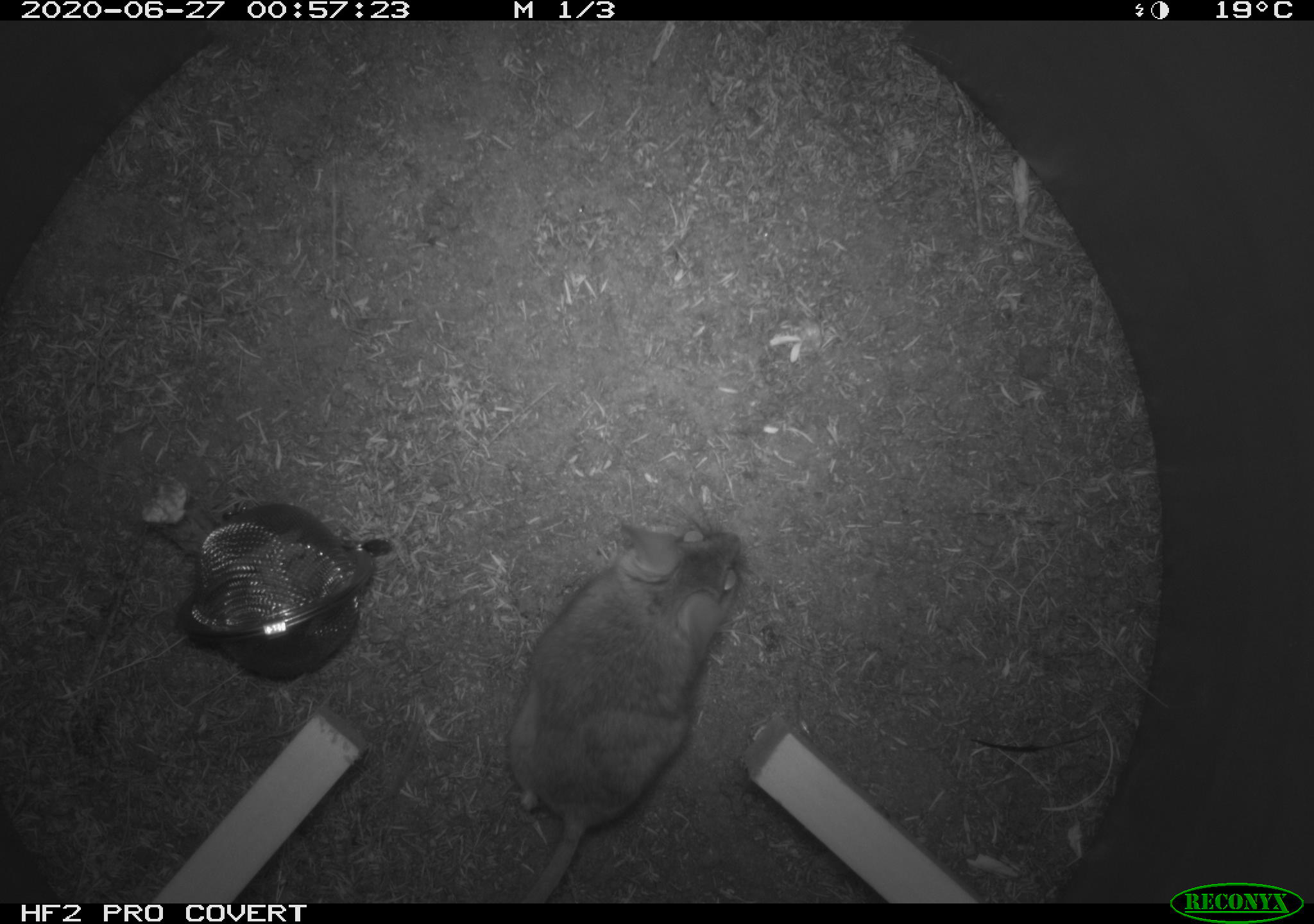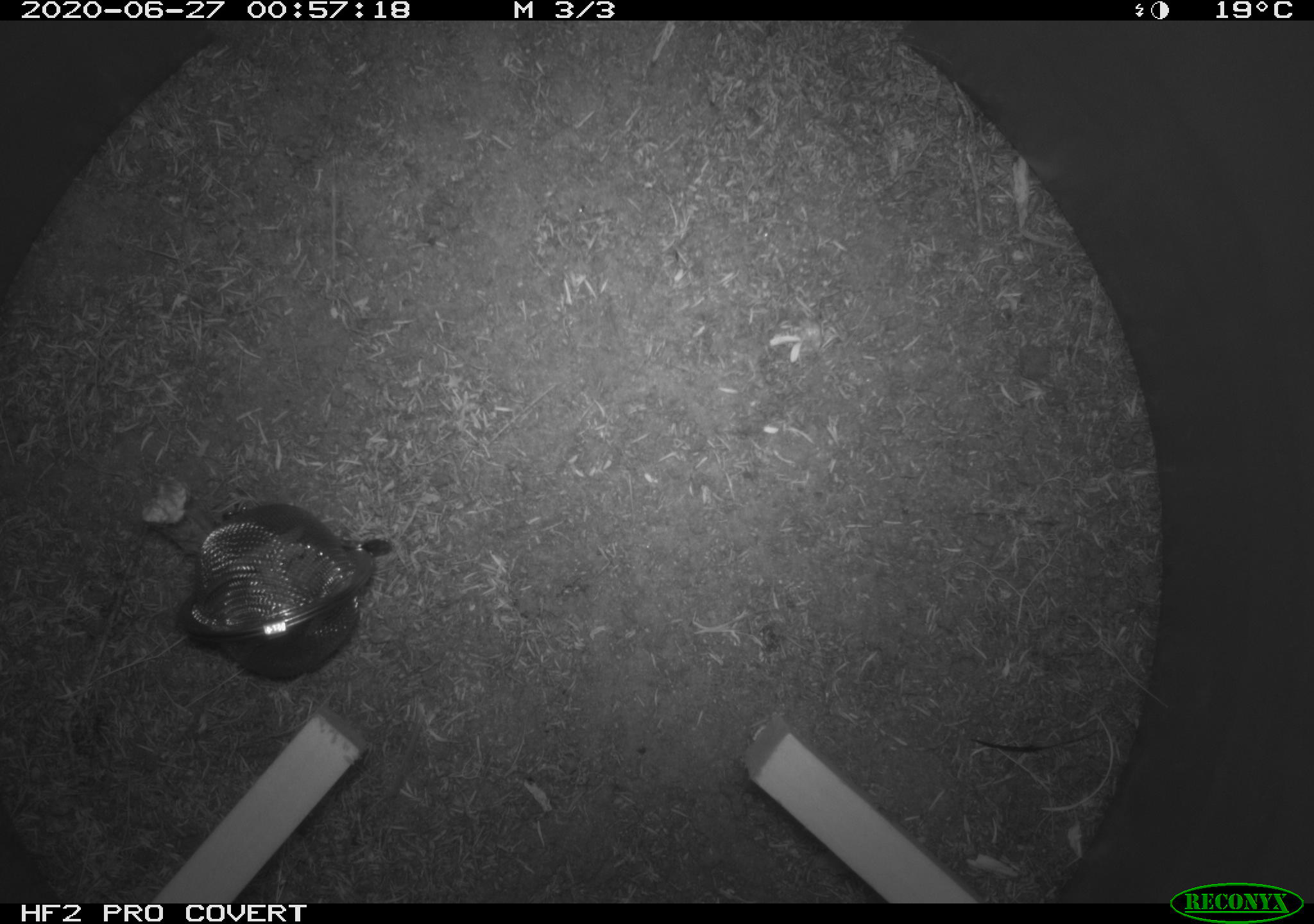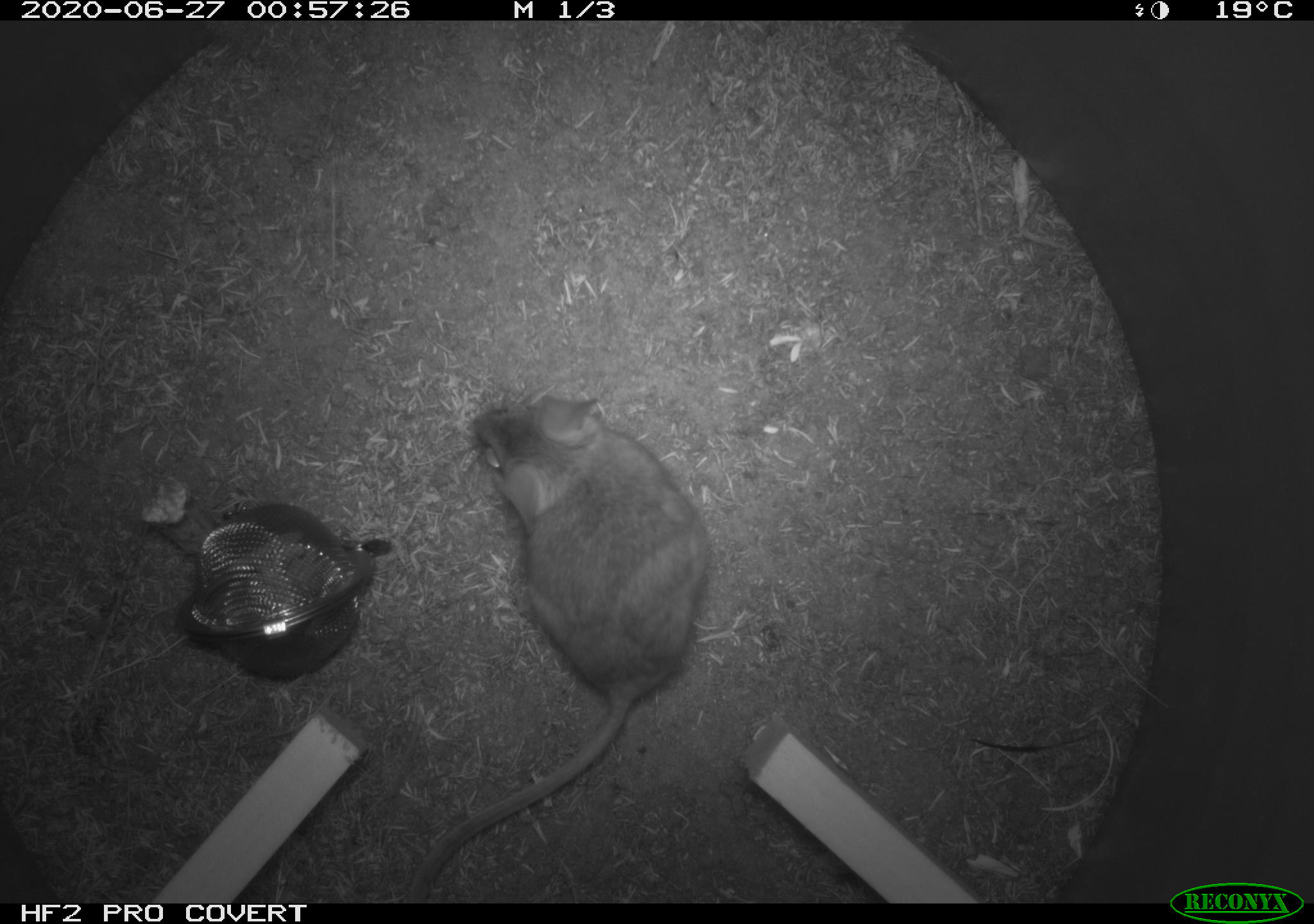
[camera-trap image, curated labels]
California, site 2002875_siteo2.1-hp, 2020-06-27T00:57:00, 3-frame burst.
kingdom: Animalia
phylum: Chordata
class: Mammalia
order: Rodentia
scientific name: Rodentia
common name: rodent